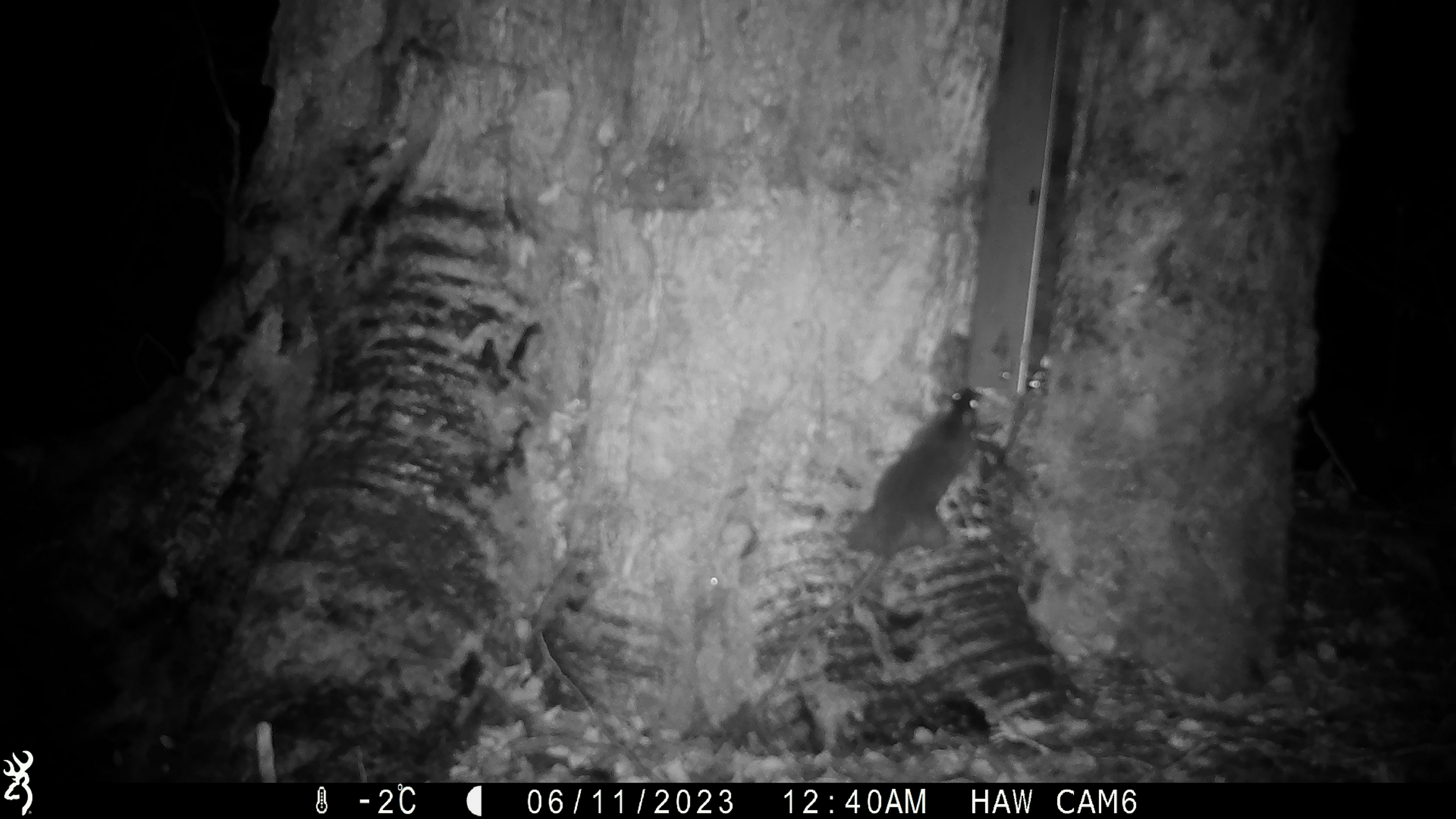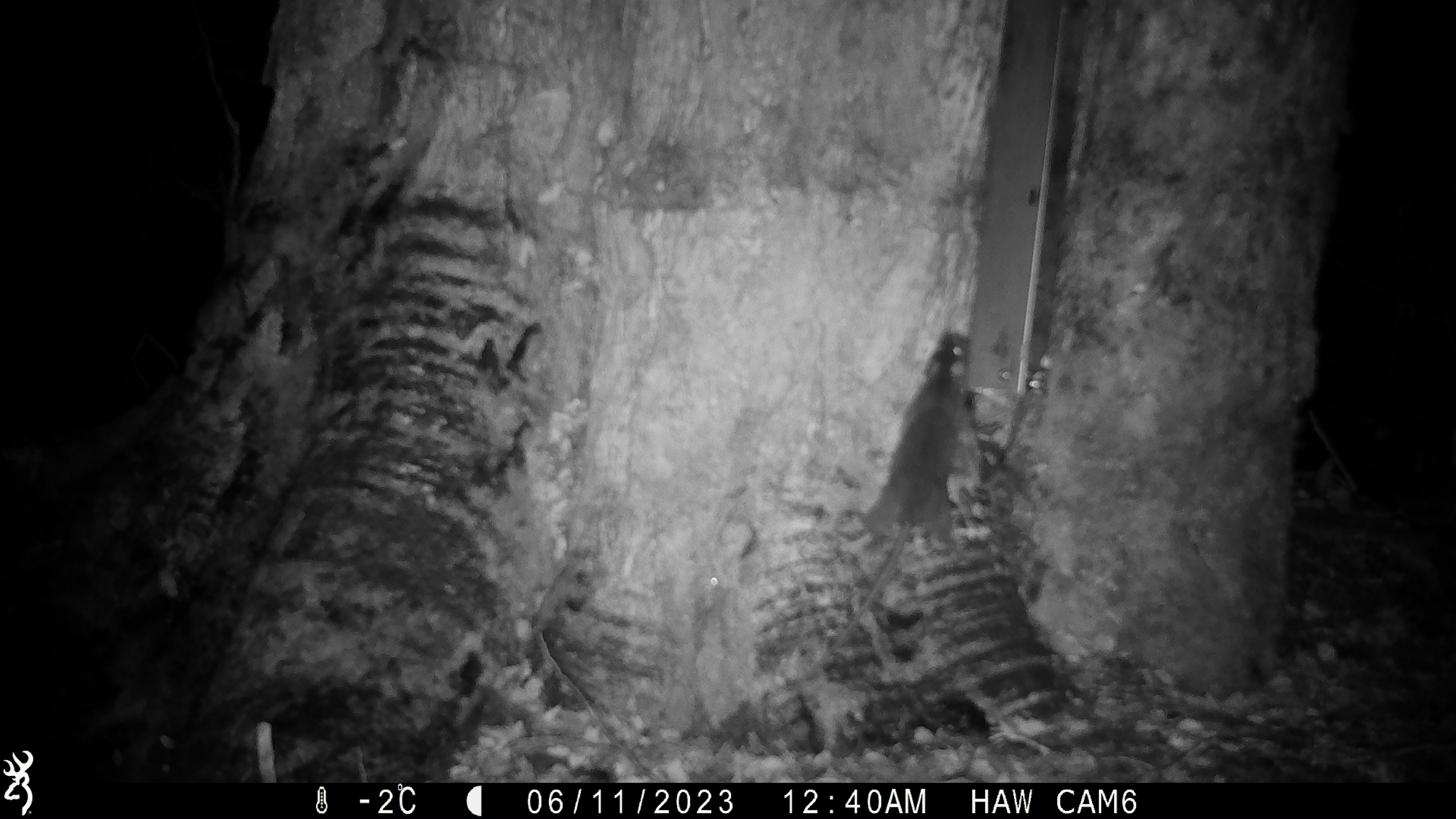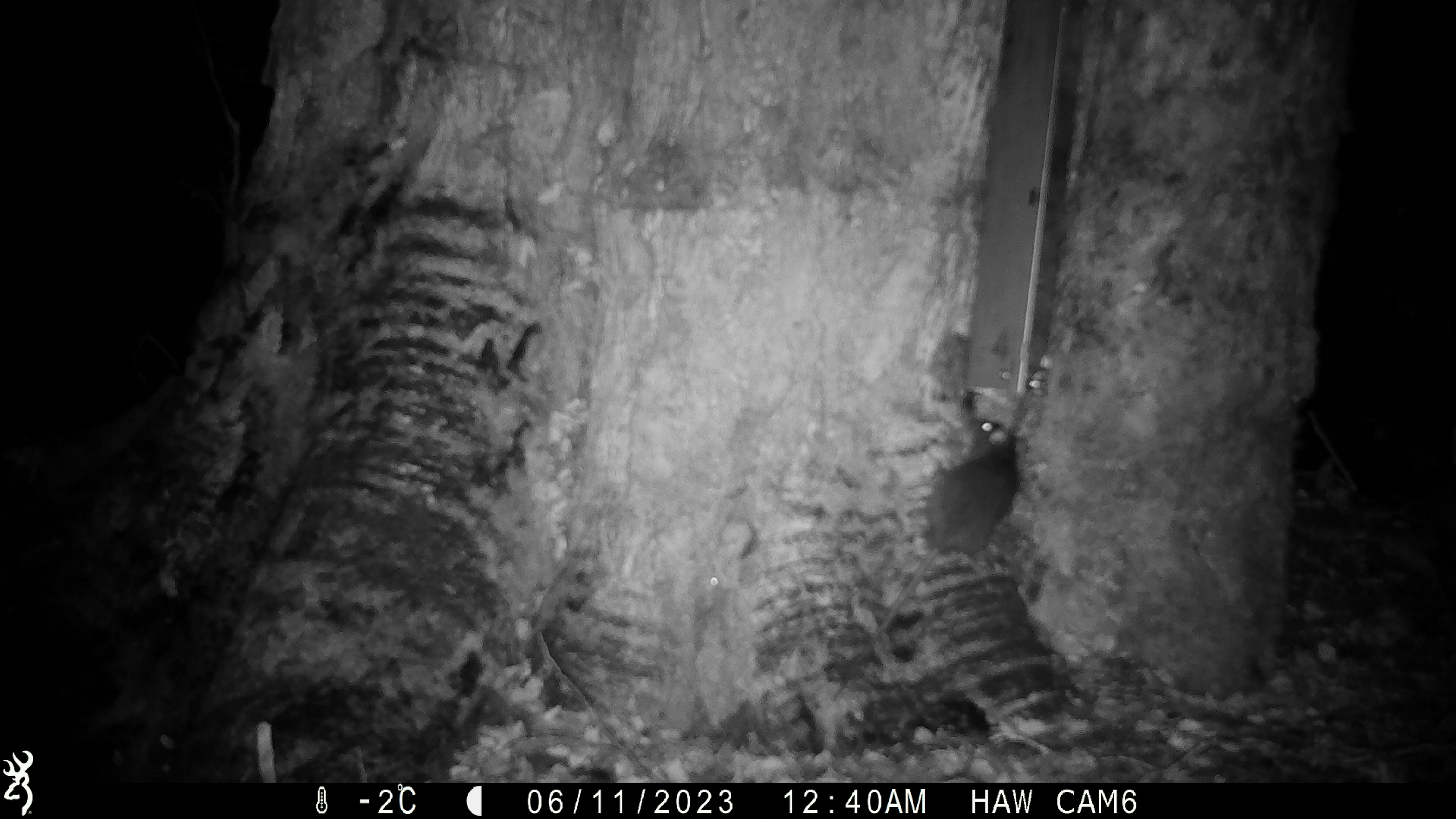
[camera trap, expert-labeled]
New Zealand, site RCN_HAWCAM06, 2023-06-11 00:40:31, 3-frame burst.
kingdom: Animalia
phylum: Chordata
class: Mammalia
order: Rodentia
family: Muridae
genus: Rattus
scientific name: Rattus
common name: rat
Rat (Rattus).